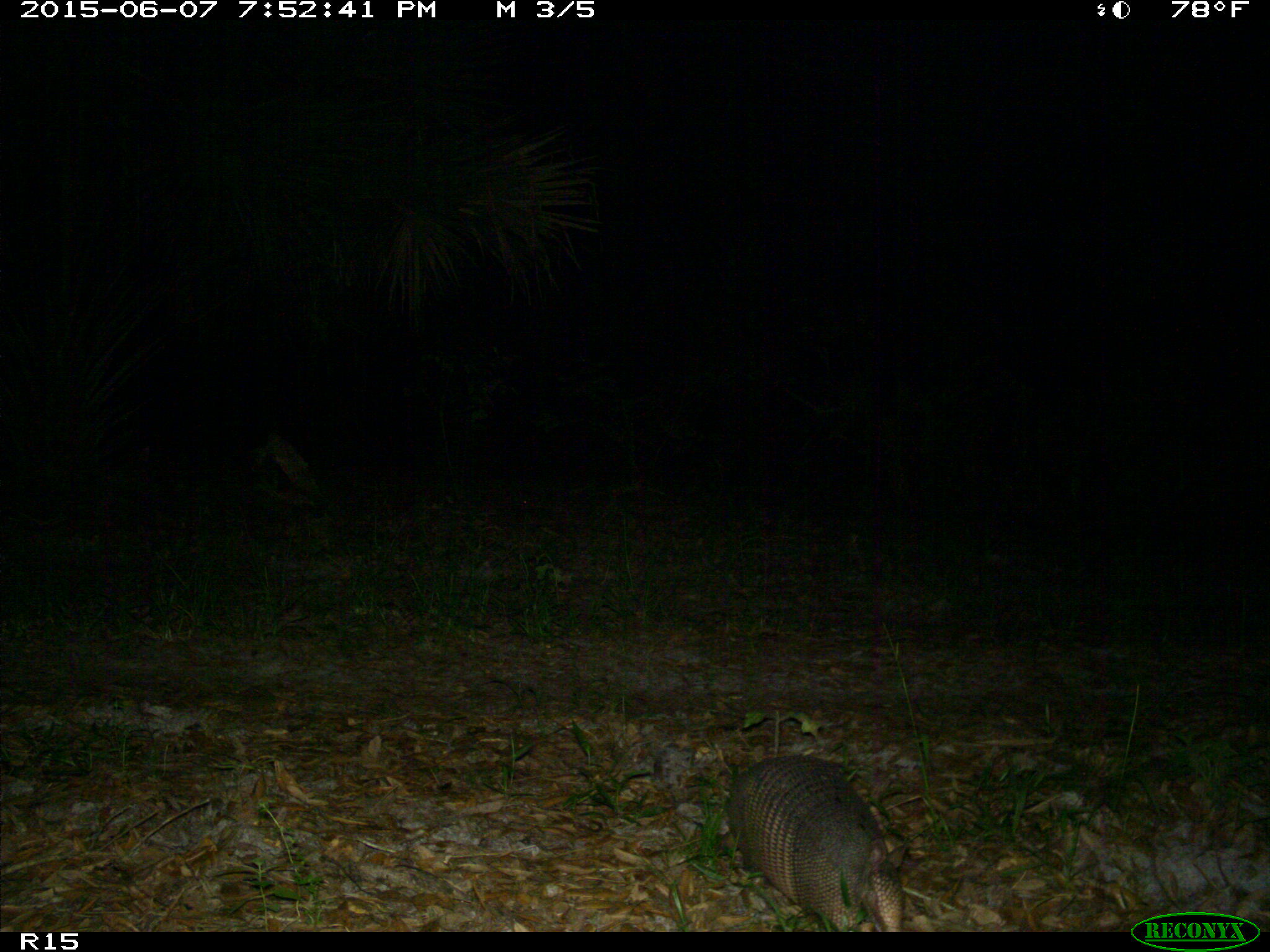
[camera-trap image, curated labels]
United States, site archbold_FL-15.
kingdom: Animalia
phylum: Chordata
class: Mammalia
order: Cingulata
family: Dasypodidae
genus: Dasypus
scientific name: Dasypus novemcinctus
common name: nine-banded armadillo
Dasypus novemcinctus (nine-banded armadillo).